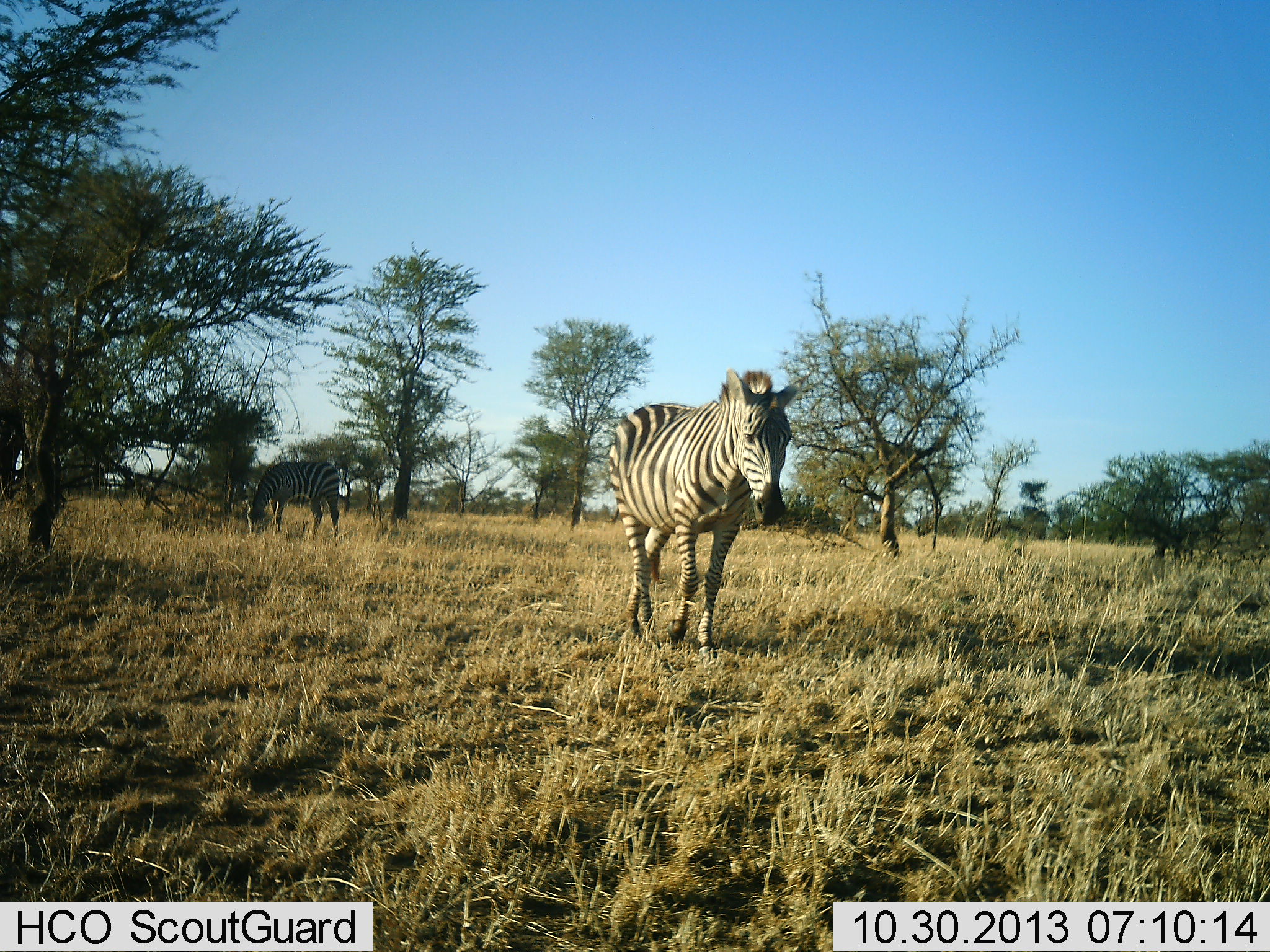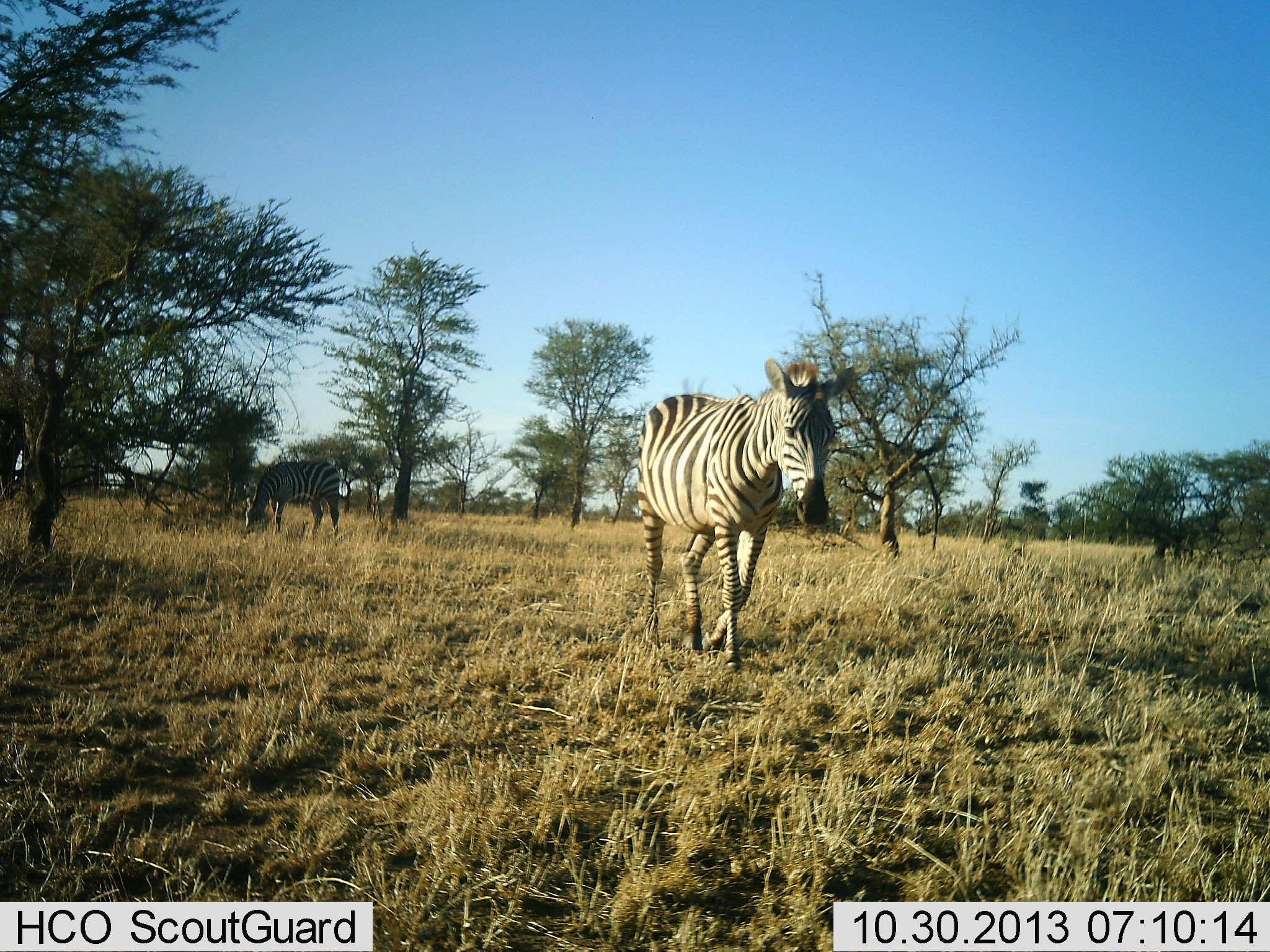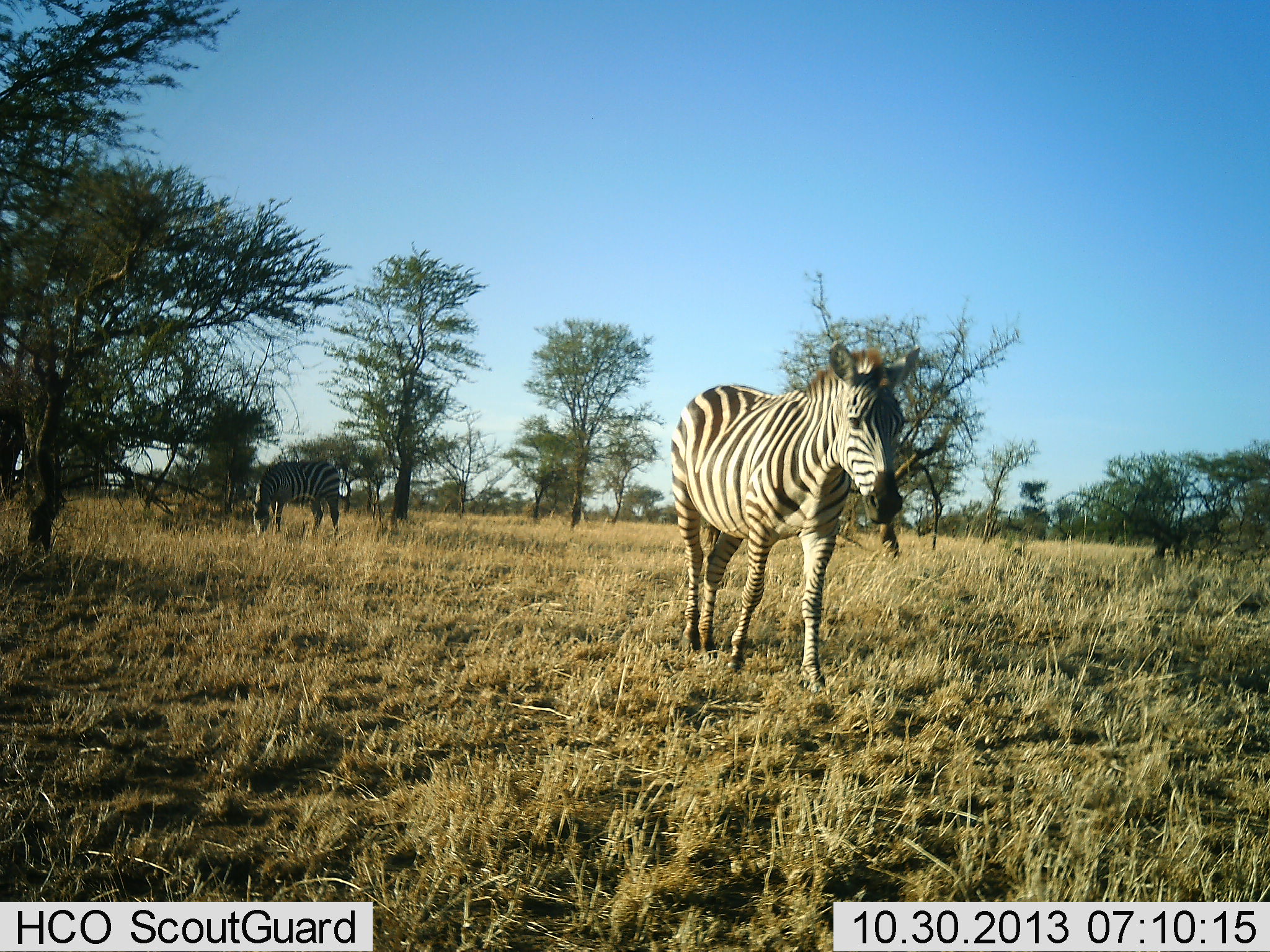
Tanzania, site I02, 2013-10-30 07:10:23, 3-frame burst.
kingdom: Animalia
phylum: Chordata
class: Mammalia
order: Perissodactyla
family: Equidae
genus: Equus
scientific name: Equus quagga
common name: plains zebra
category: zebra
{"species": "zebra (plains zebra) (Equus quagga)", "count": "2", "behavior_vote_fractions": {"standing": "20%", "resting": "0%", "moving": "100%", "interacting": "0%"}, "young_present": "0%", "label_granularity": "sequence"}